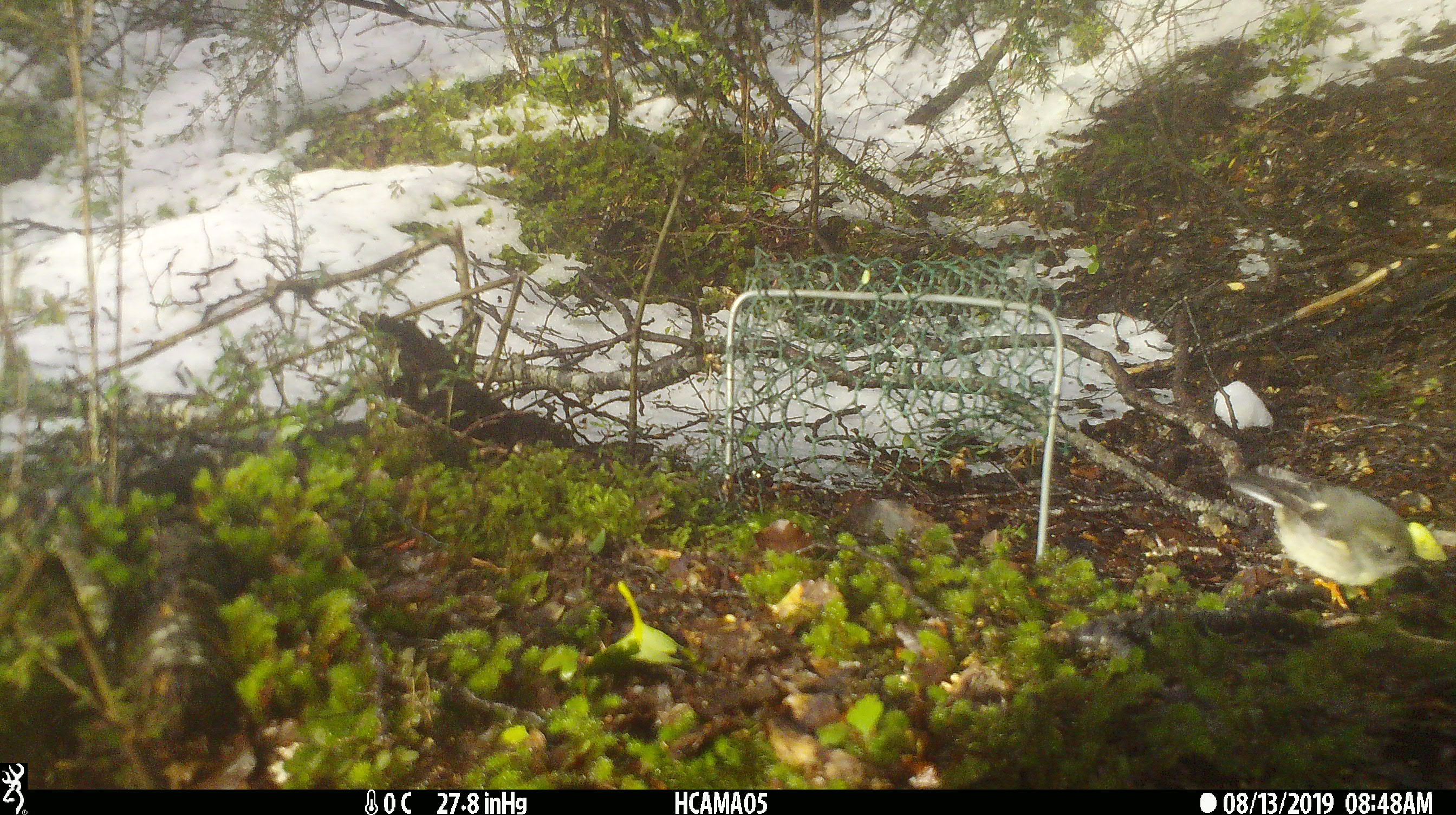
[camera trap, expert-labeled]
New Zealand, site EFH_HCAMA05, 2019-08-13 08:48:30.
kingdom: Animalia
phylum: Chordata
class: Aves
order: Passeriformes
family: Petroicidae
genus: Petroica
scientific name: Petroica macrocephala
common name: tomtit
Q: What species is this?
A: Tomtit (Petroica macrocephala).